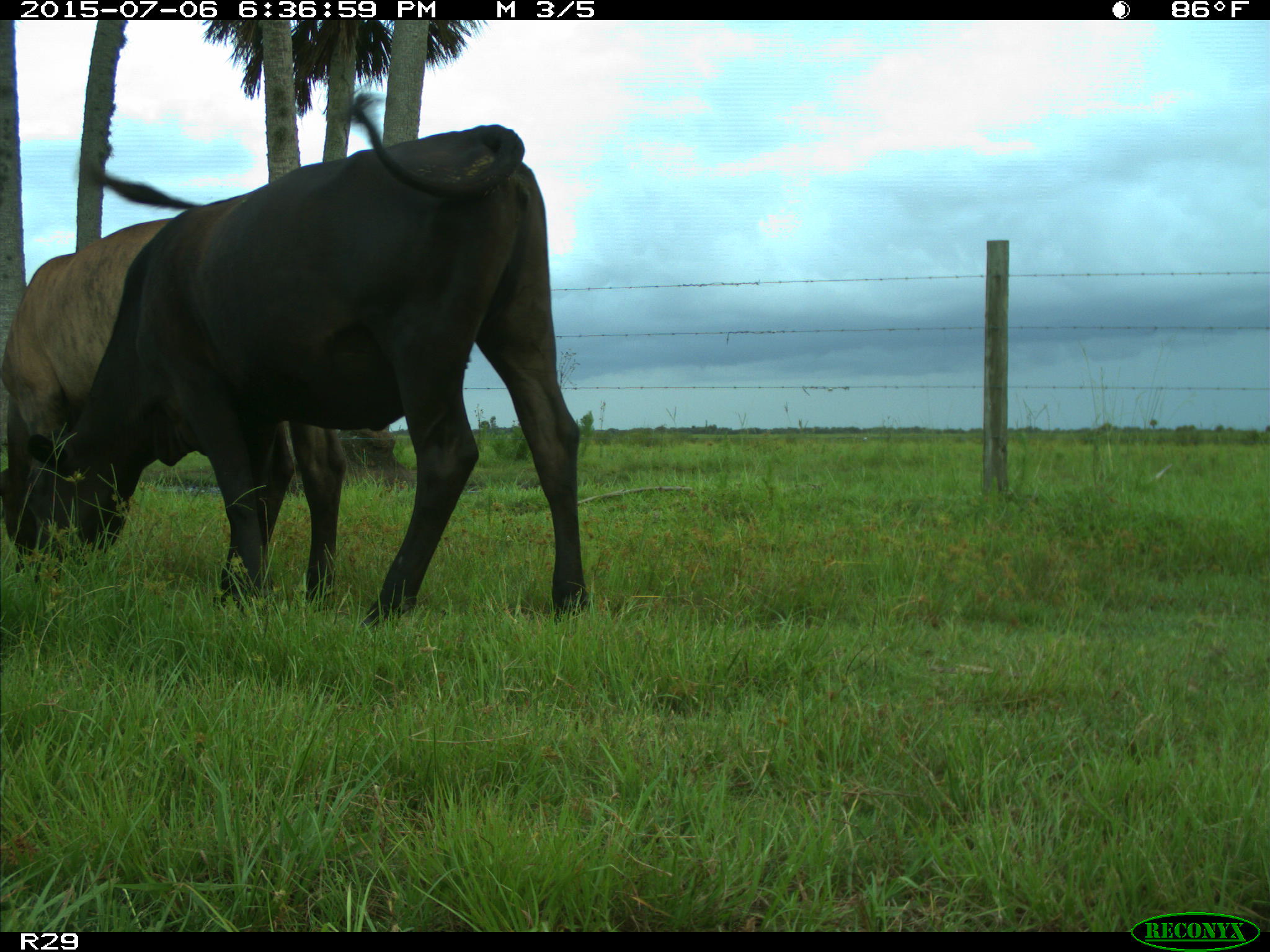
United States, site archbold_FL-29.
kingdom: Animalia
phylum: Chordata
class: Mammalia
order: Artiodactyla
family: Bovidae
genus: Bos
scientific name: Bos taurus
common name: domestic cow